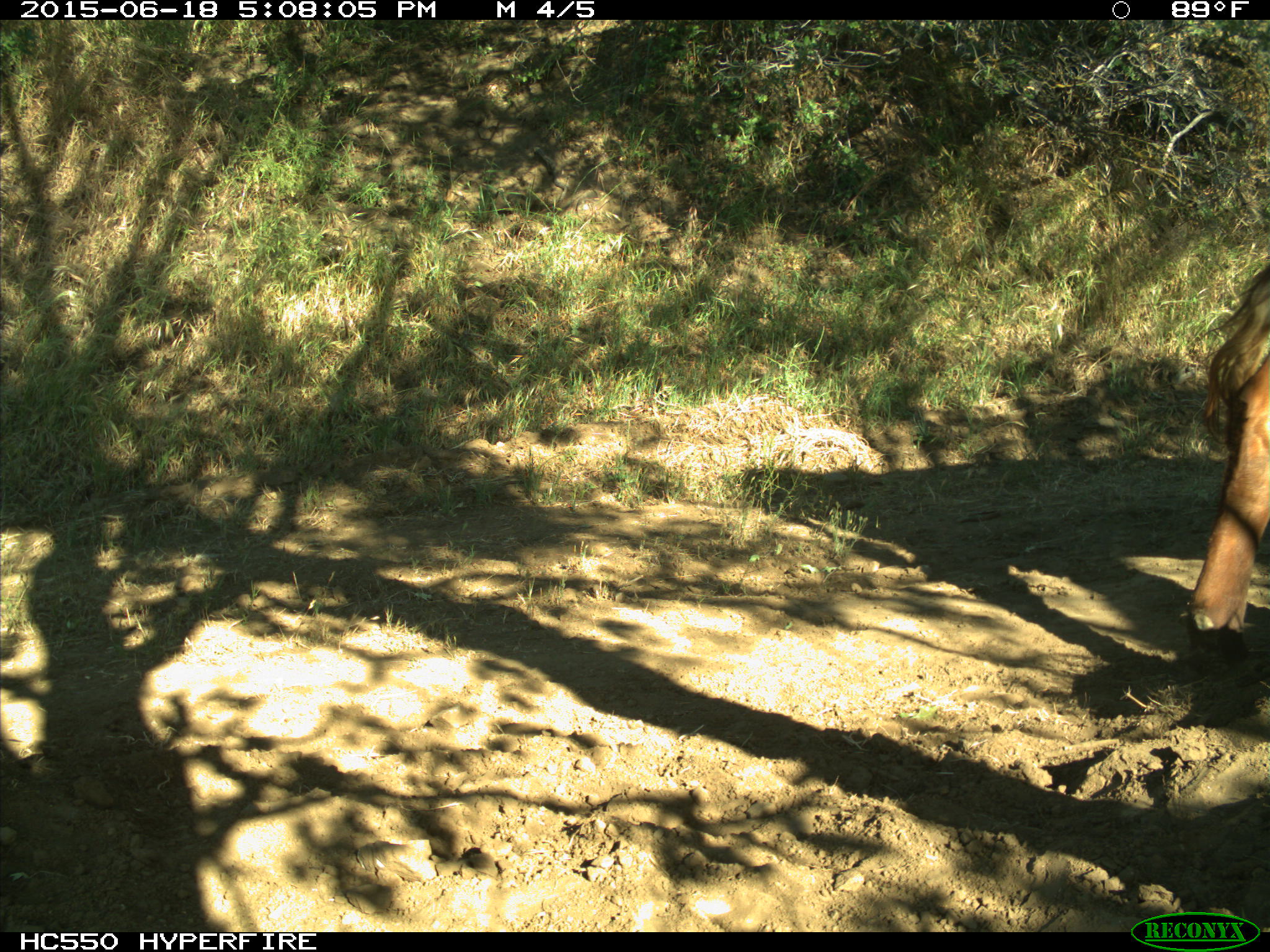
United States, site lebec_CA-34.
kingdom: Animalia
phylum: Chordata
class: Mammalia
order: Artiodactyla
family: Bovidae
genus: Bos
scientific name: Bos taurus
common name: domestic cow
Bos taurus (domestic cow).